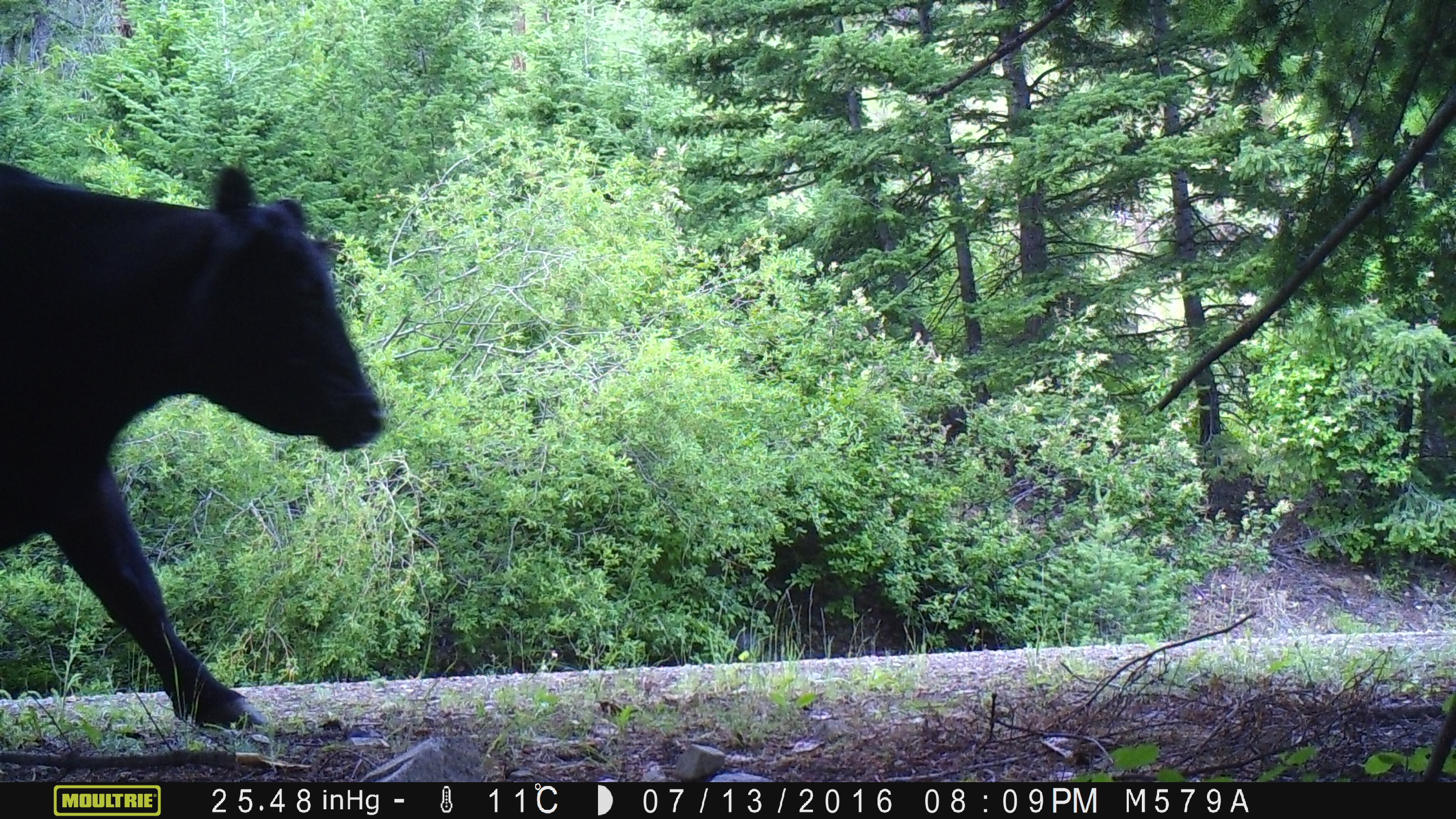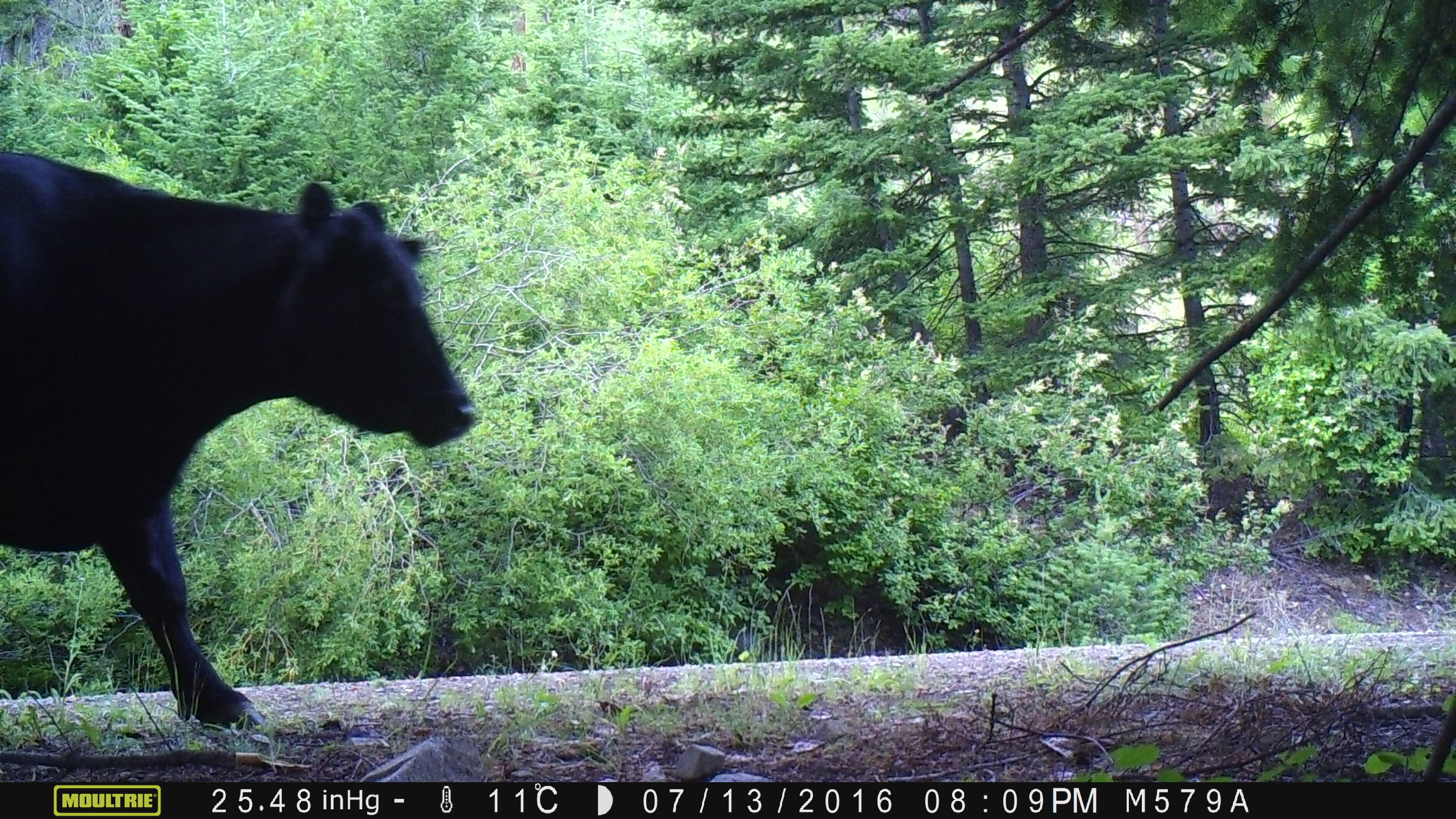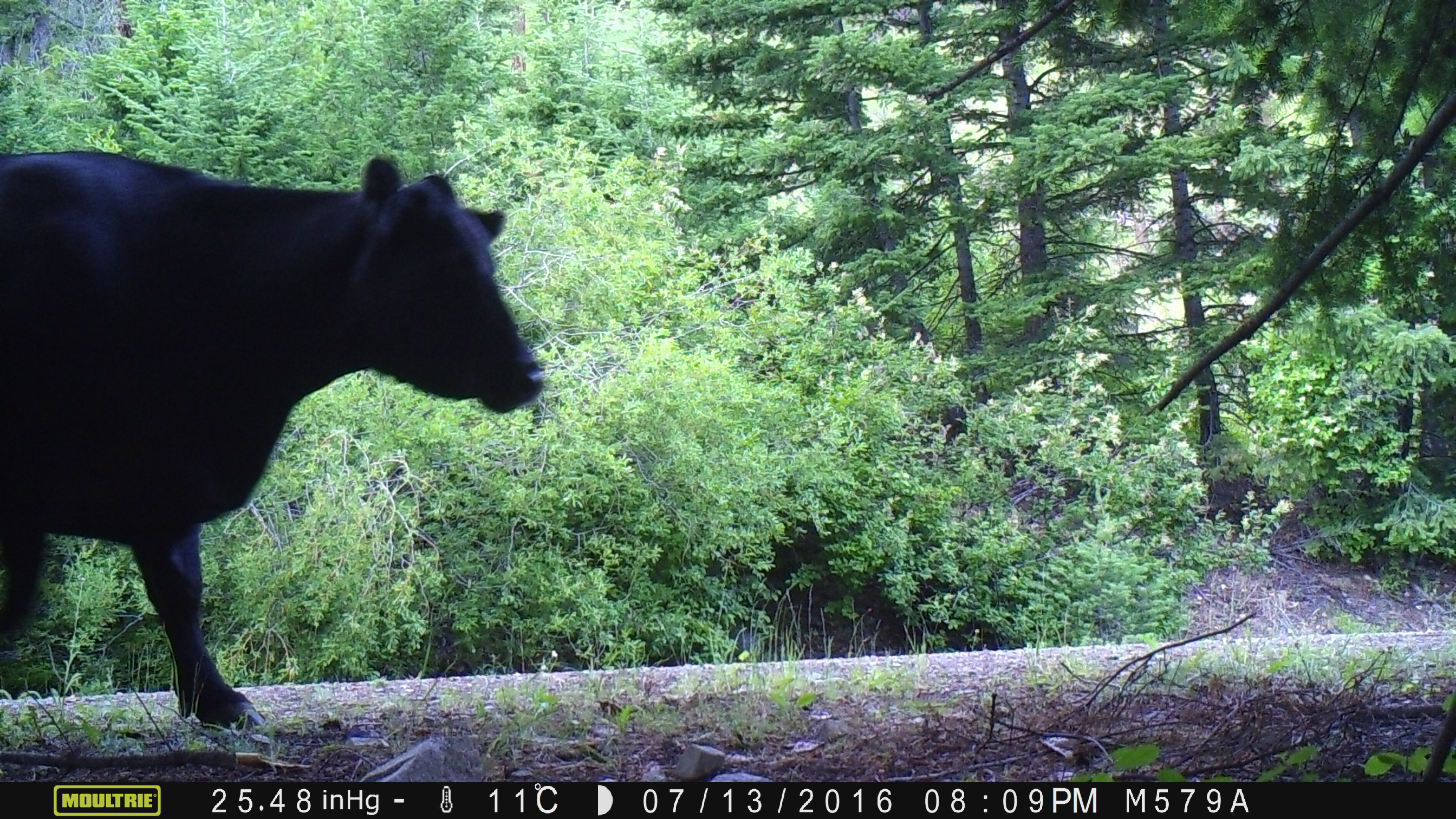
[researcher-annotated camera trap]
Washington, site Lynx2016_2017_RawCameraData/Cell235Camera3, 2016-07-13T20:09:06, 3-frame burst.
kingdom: Animalia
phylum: Chordata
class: Mammalia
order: Artiodactyla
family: Bovidae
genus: Bos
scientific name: Bos taurus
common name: domestic cattle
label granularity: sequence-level